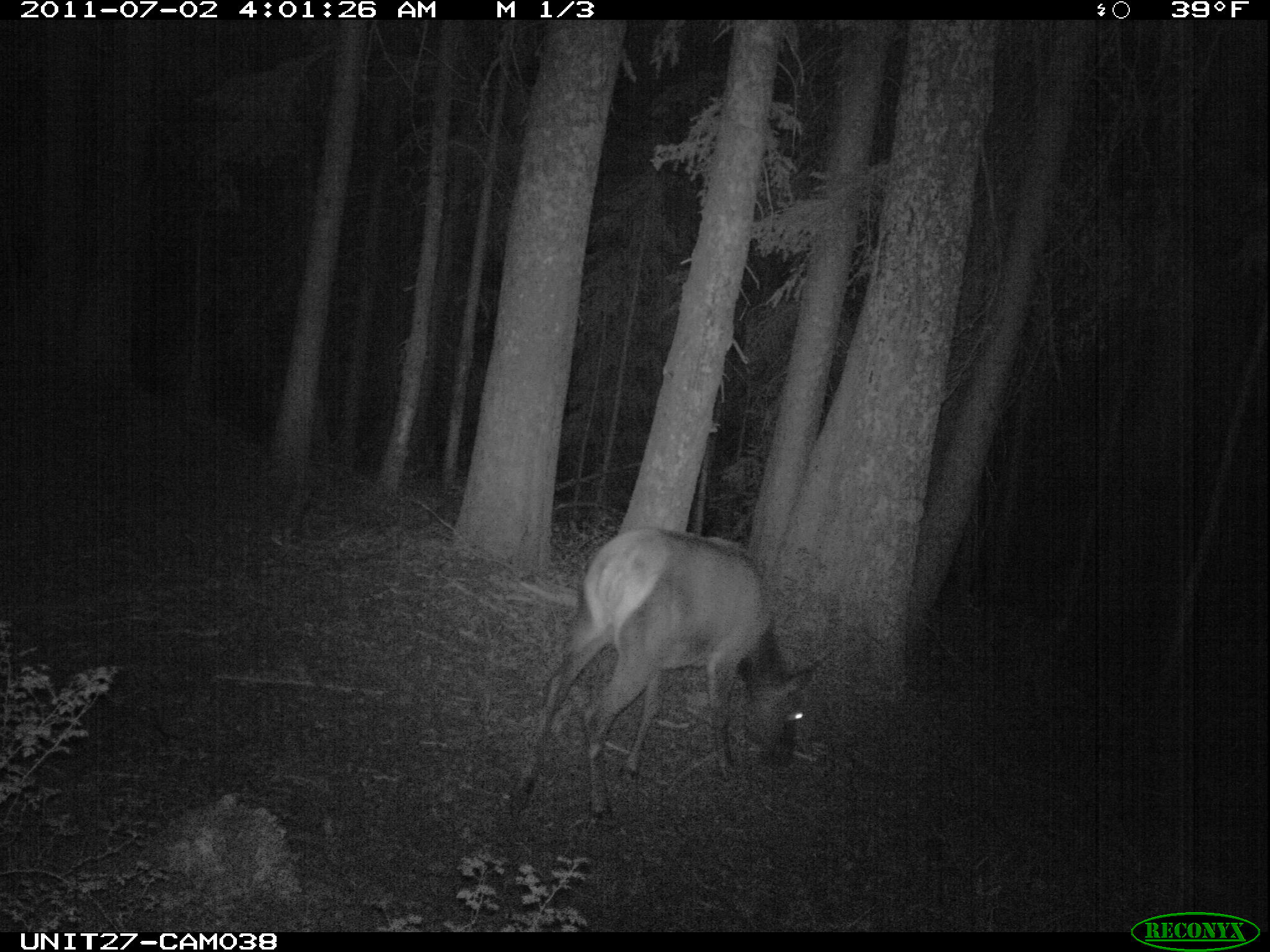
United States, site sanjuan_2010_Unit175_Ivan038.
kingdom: Animalia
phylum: Chordata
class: Mammalia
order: Artiodactyla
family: Cervidae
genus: Cervus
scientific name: Cervus elaphus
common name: red deer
Cervus elaphus (red deer).